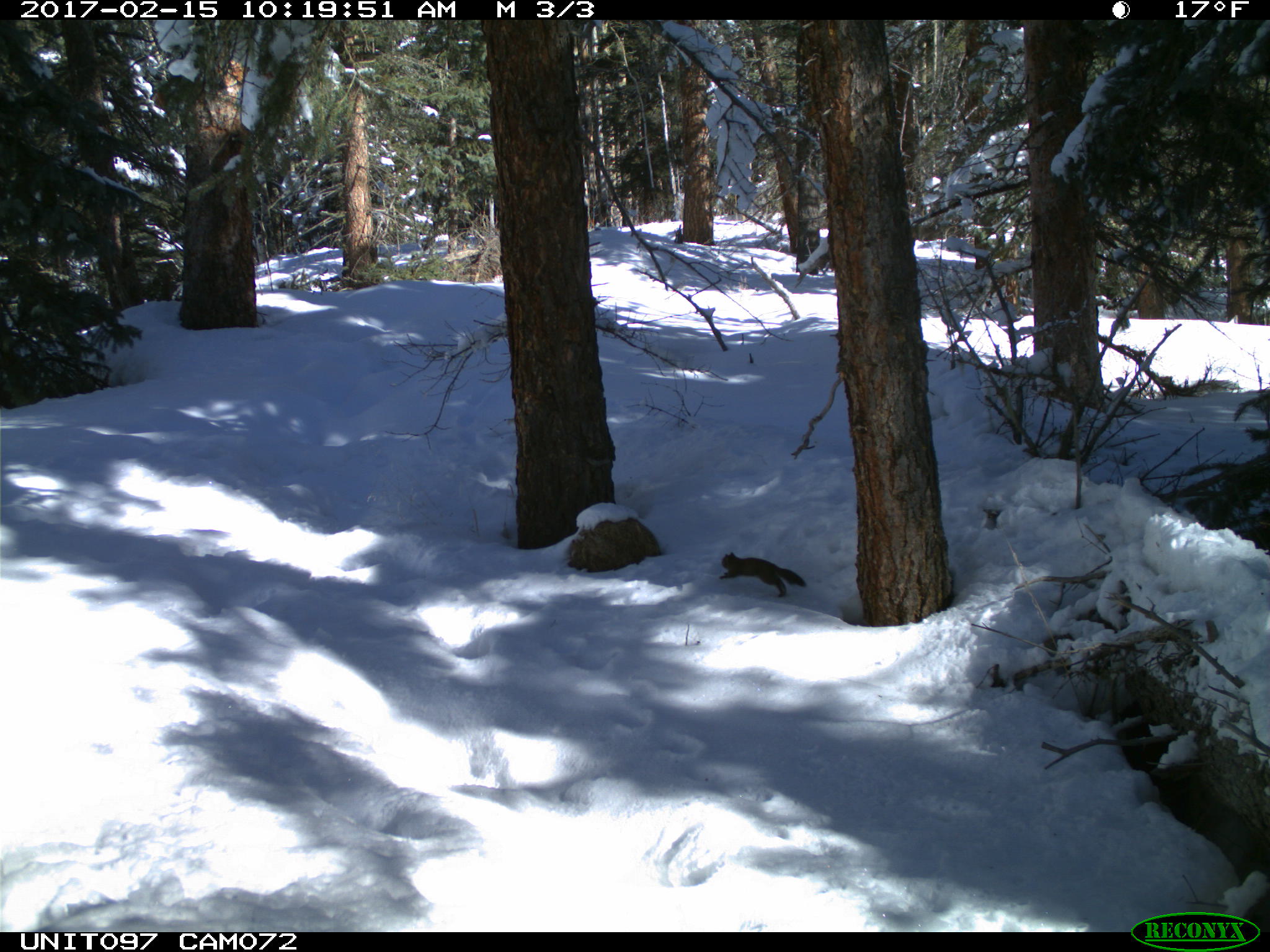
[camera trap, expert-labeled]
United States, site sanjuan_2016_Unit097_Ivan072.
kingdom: Animalia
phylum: Chordata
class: Mammalia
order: Rodentia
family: Sciuridae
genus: Tamiasciurus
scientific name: Tamiasciurus hudsonicus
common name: american red squirrel